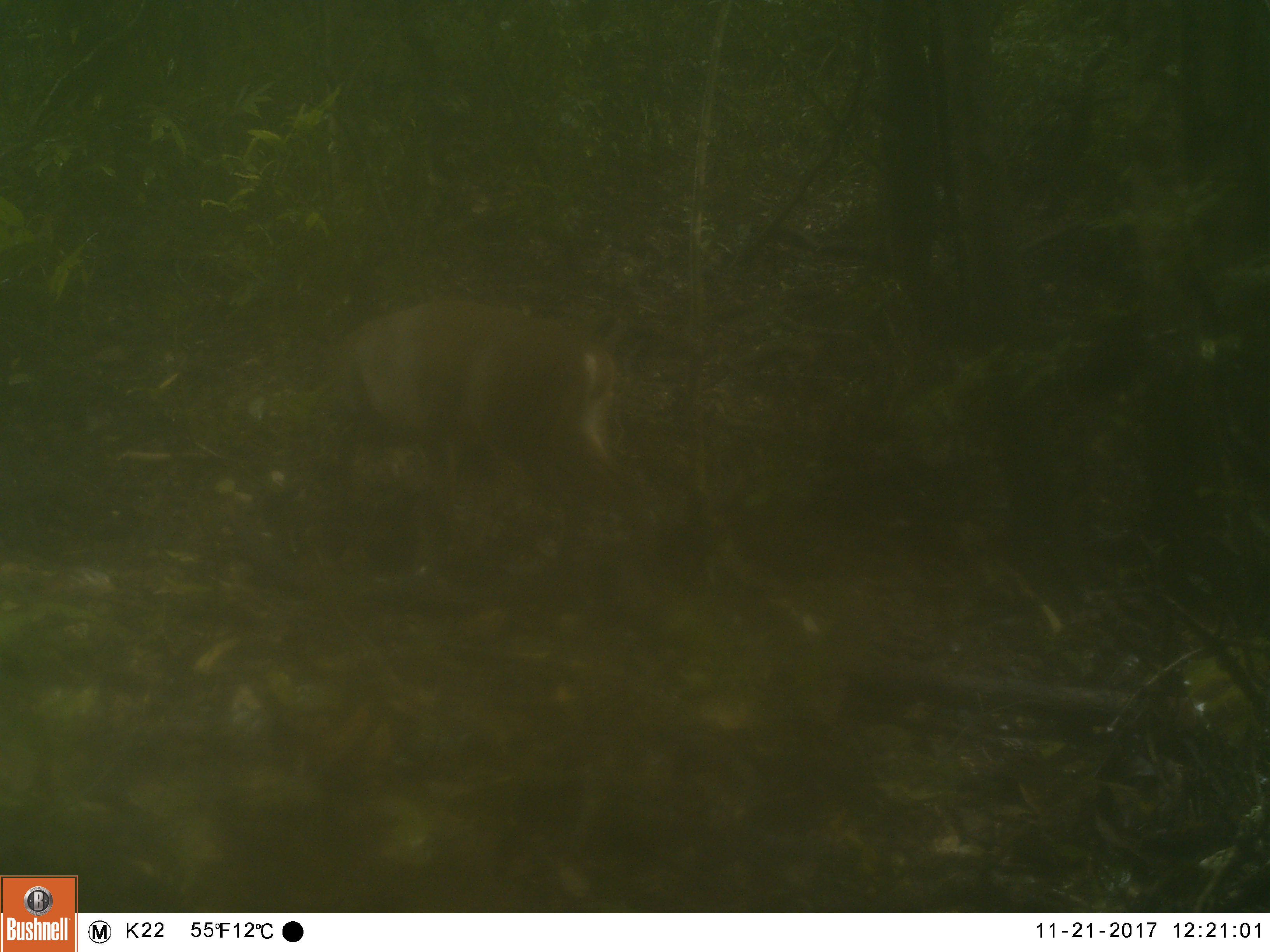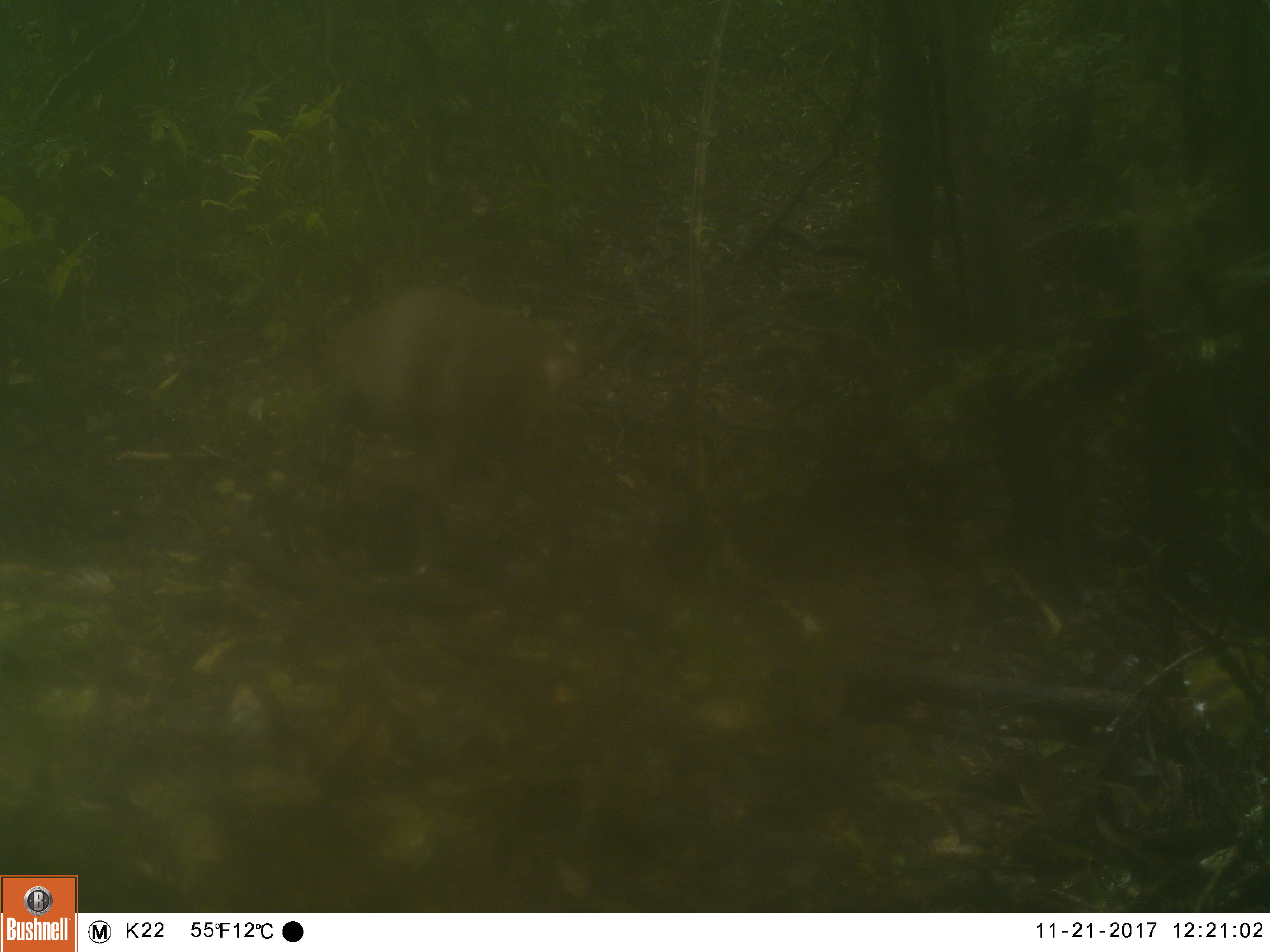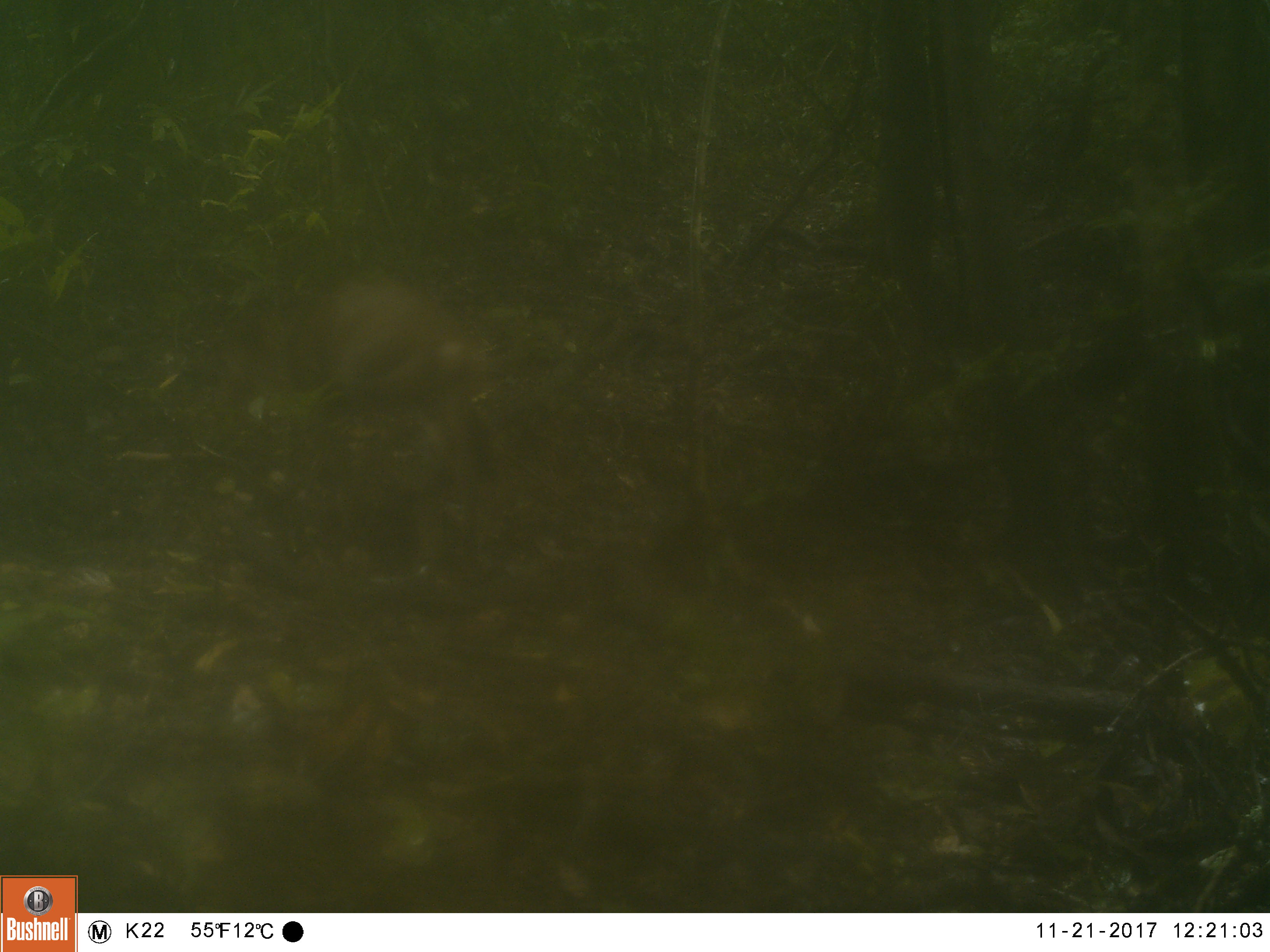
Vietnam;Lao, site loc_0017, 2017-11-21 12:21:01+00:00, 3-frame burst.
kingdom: Animalia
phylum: Chordata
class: Mammalia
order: Artiodactyla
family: Cervidae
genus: Muntiacus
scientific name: Muntiacus vuquangensis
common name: large-antlered muntjac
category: large antlered muntjac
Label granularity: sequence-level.